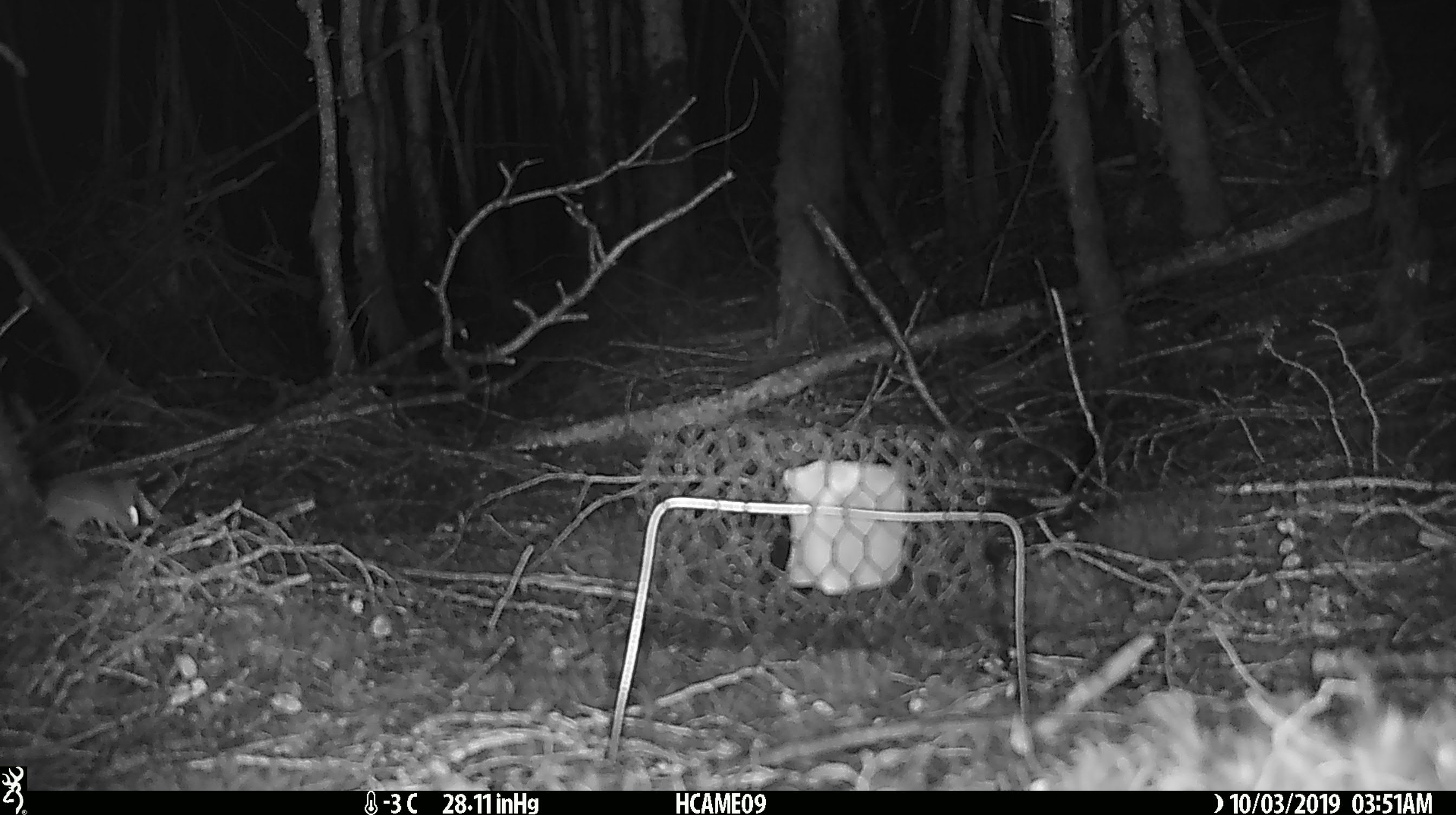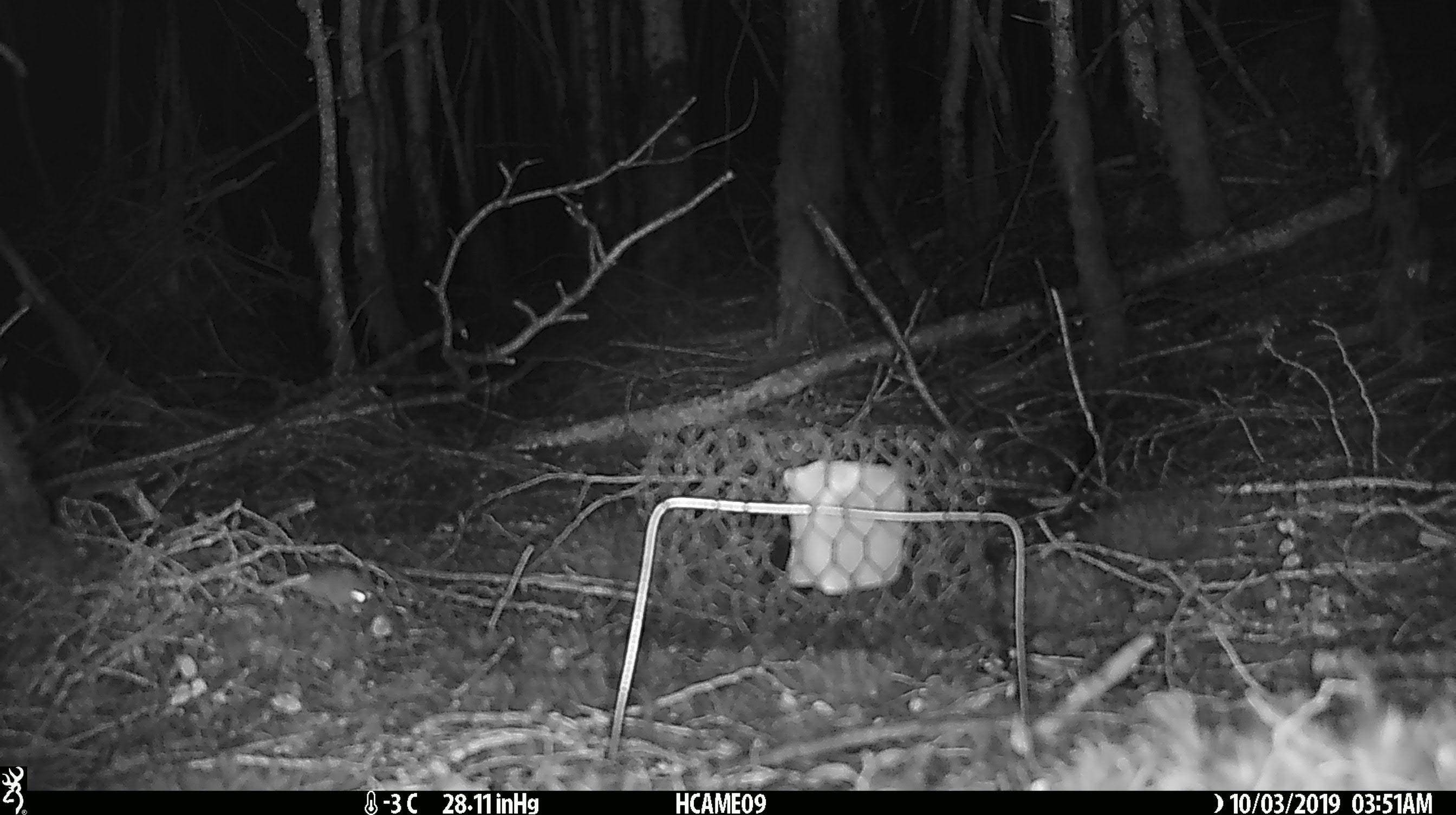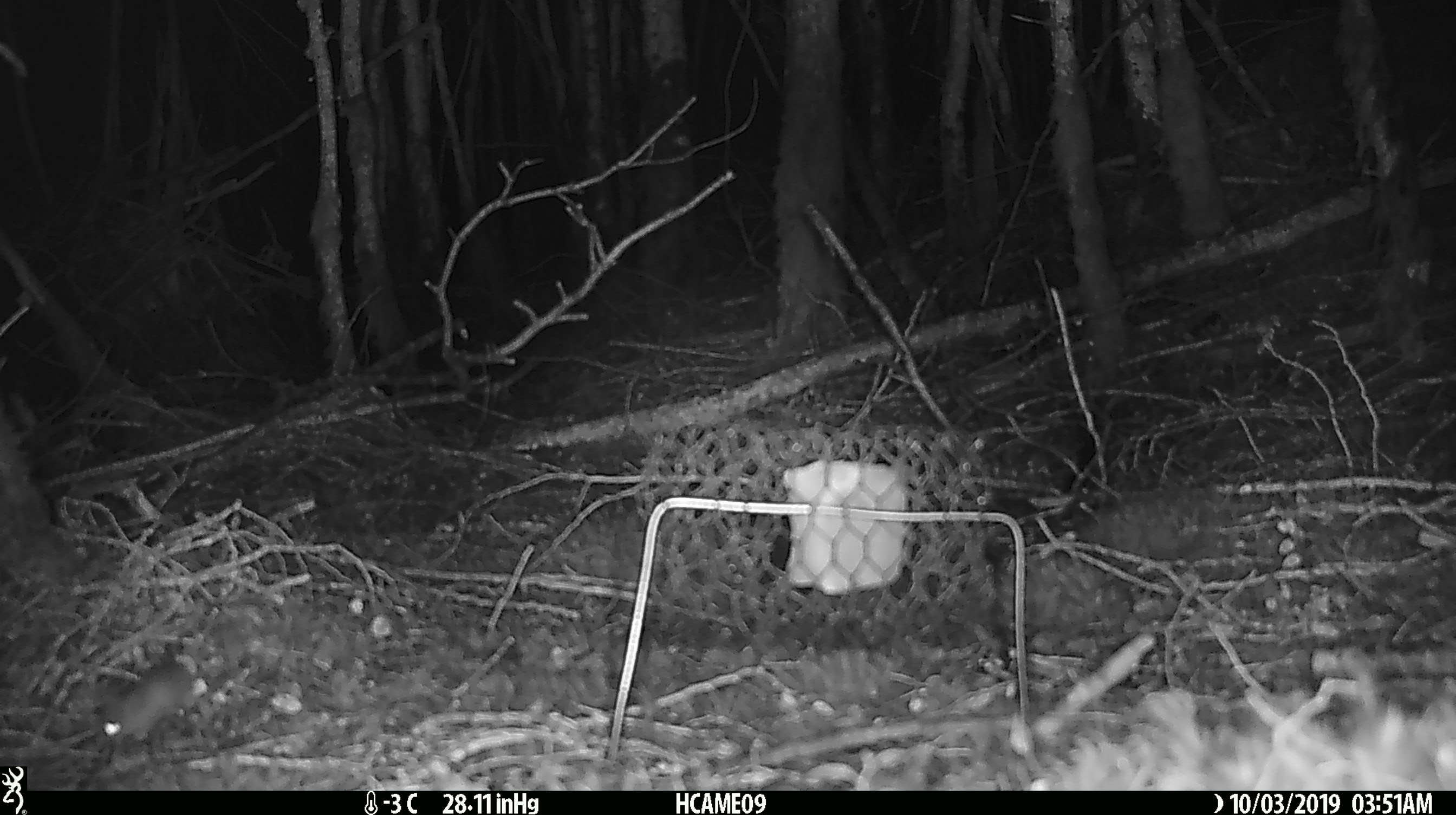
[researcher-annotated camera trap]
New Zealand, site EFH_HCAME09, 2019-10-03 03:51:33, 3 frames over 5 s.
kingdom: Animalia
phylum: Chordata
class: Mammalia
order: Rodentia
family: Muridae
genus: Mus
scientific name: Mus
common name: mouse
Mouse (Mus).